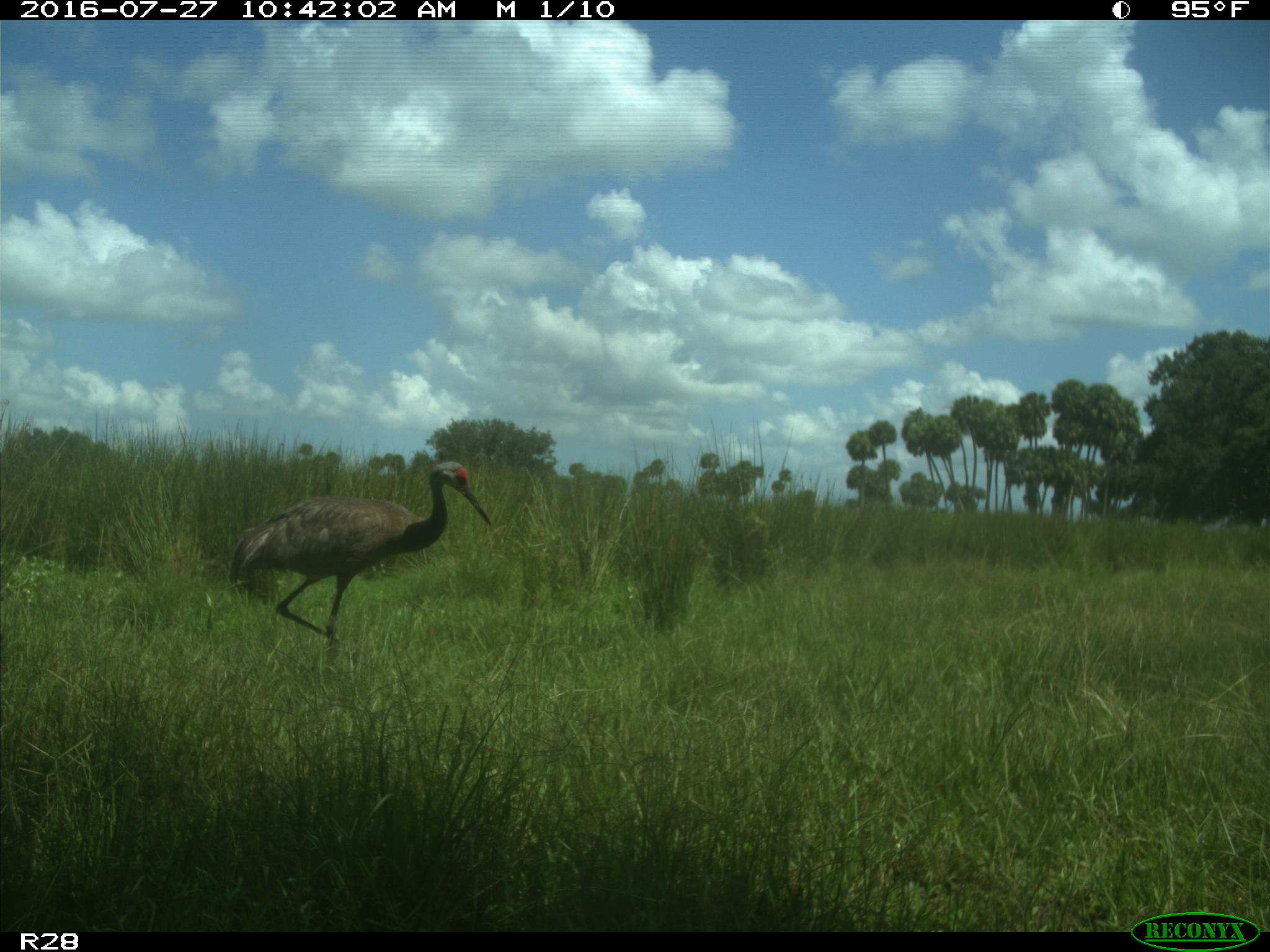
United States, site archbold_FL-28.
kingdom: Animalia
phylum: Chordata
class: Aves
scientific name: Aves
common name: birds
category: unidentified bird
Unidentified bird (birds) (Aves).